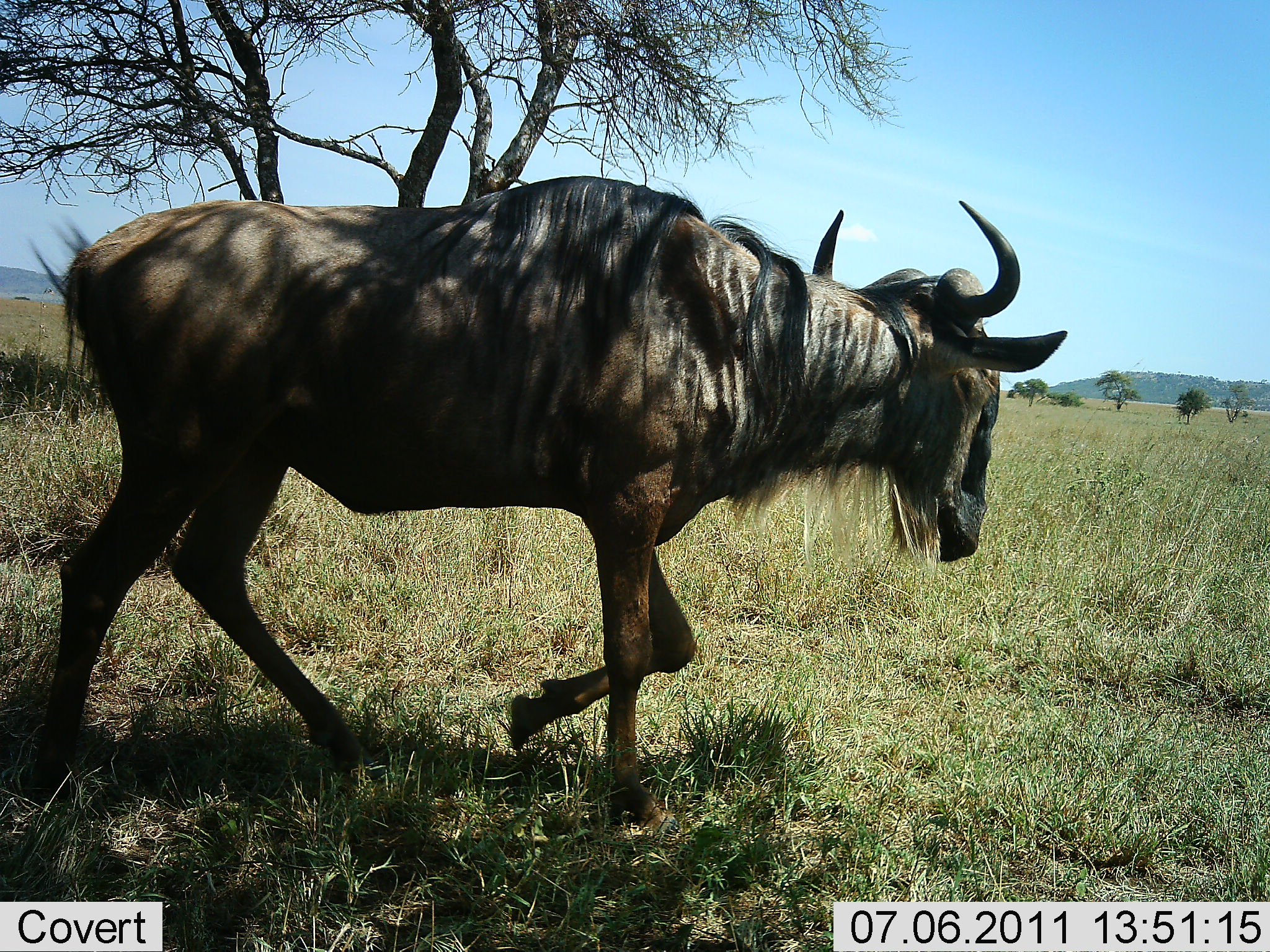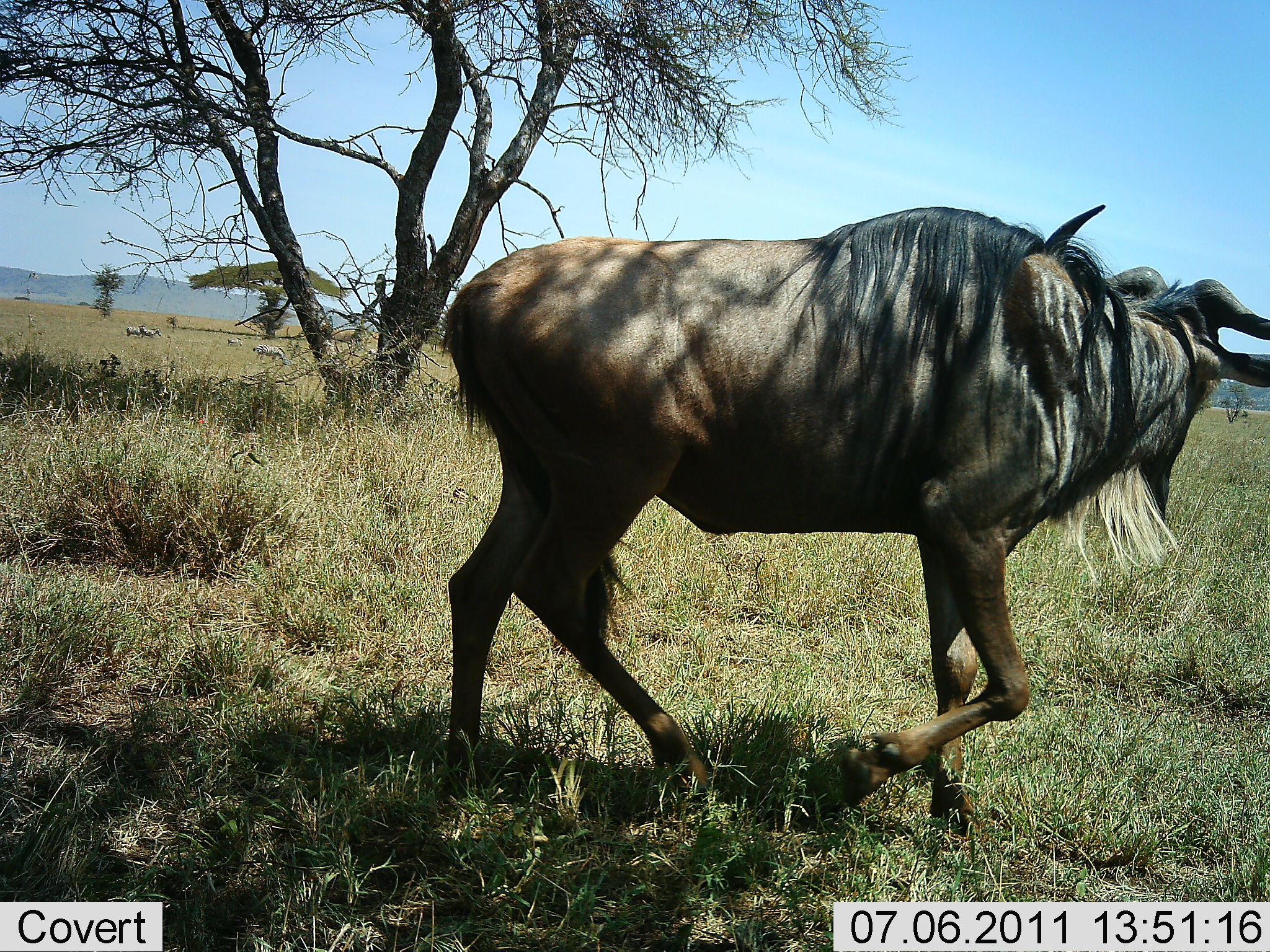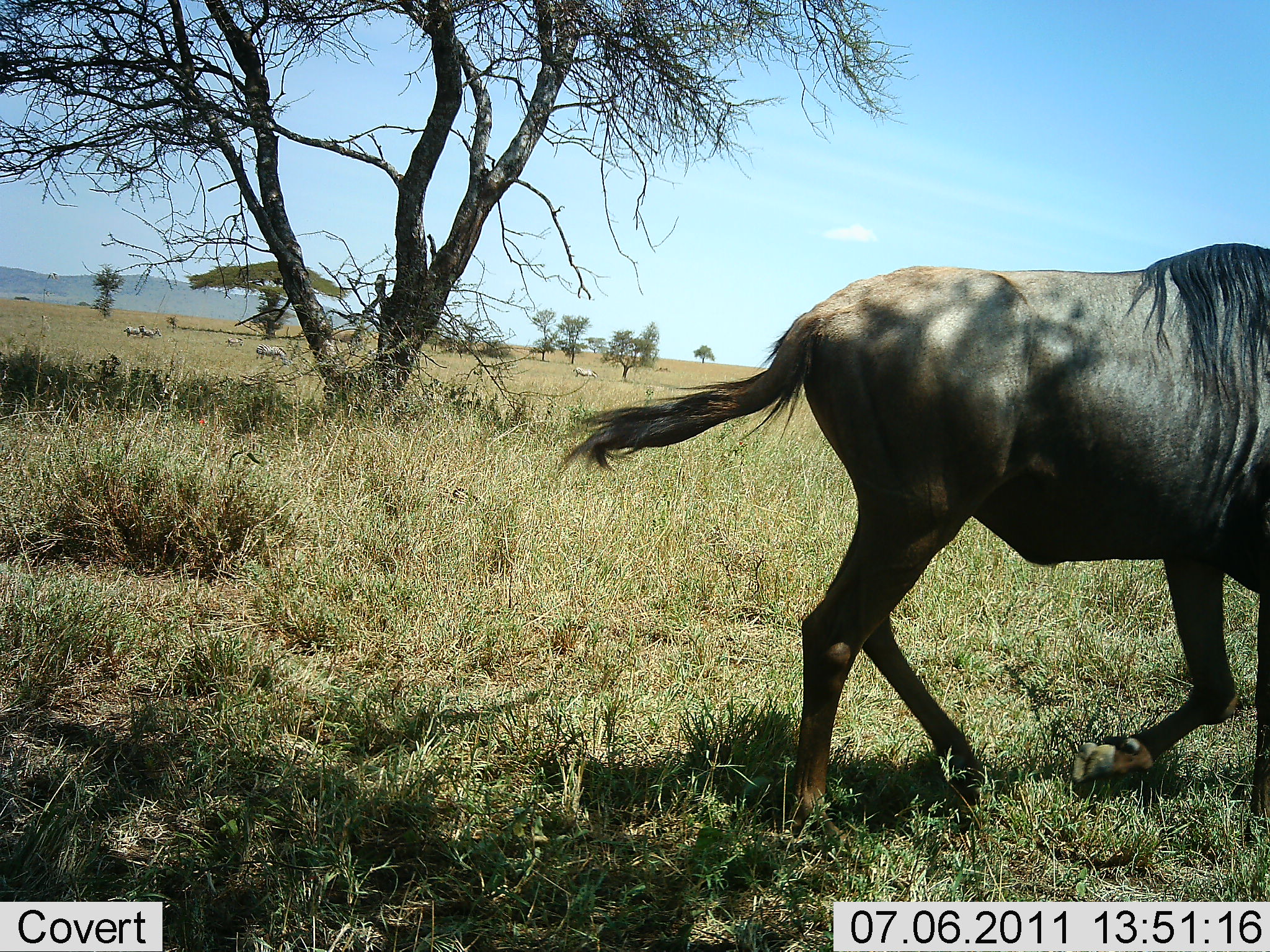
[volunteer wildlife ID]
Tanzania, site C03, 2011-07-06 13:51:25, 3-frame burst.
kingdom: Animalia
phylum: Chordata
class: Mammalia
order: Artiodactyla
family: Bovidae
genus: Connochaetes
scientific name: Connochaetes taurinus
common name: blue wildebeest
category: wildebeest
Wildebeest (blue wildebeest) (Connochaetes taurinus), count 1. Behavior (volunteer vote fractions): standing 8%, resting 0%, moving 92%, interacting 0%. Young present (vote fraction): 0%. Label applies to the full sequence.